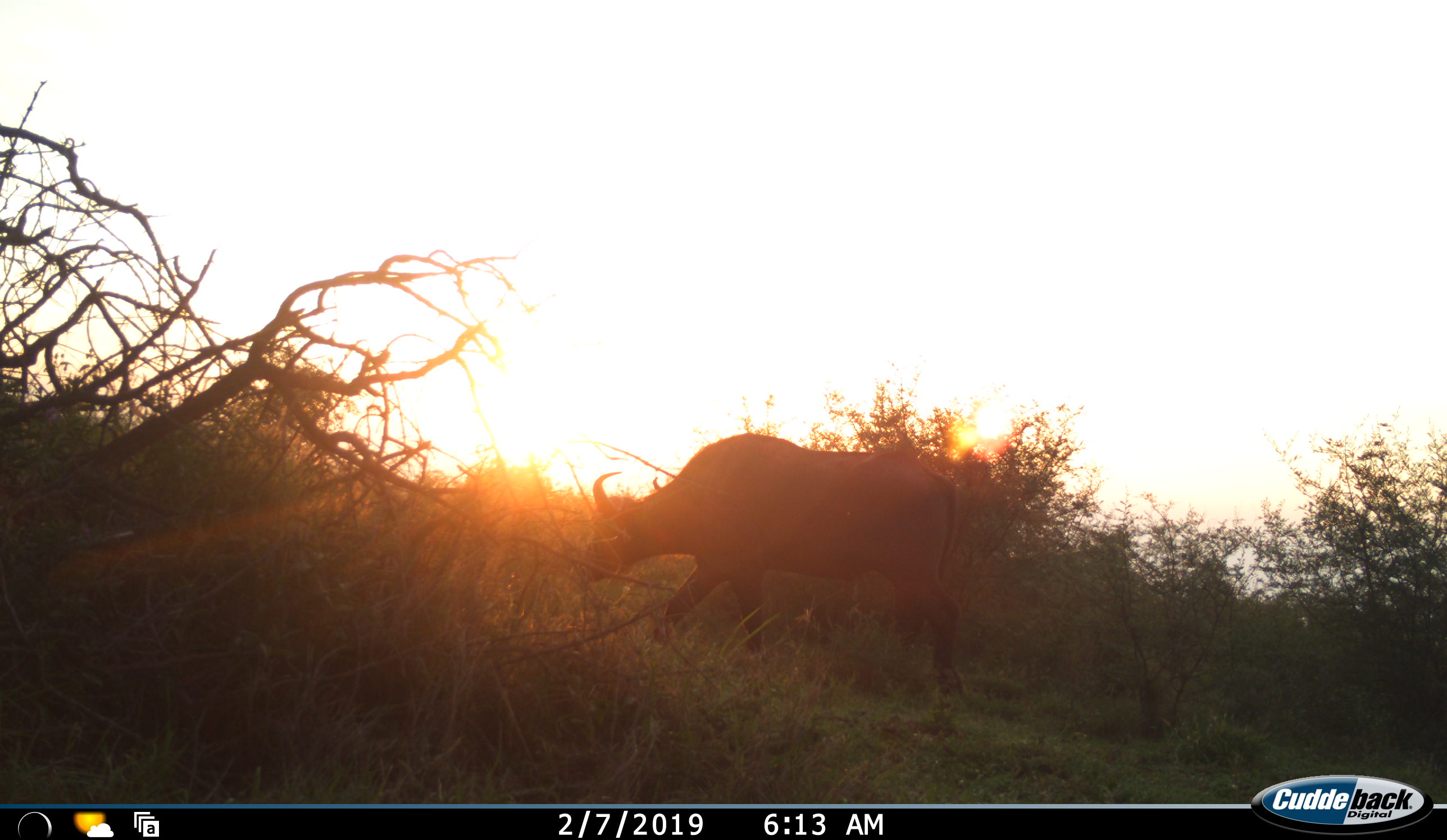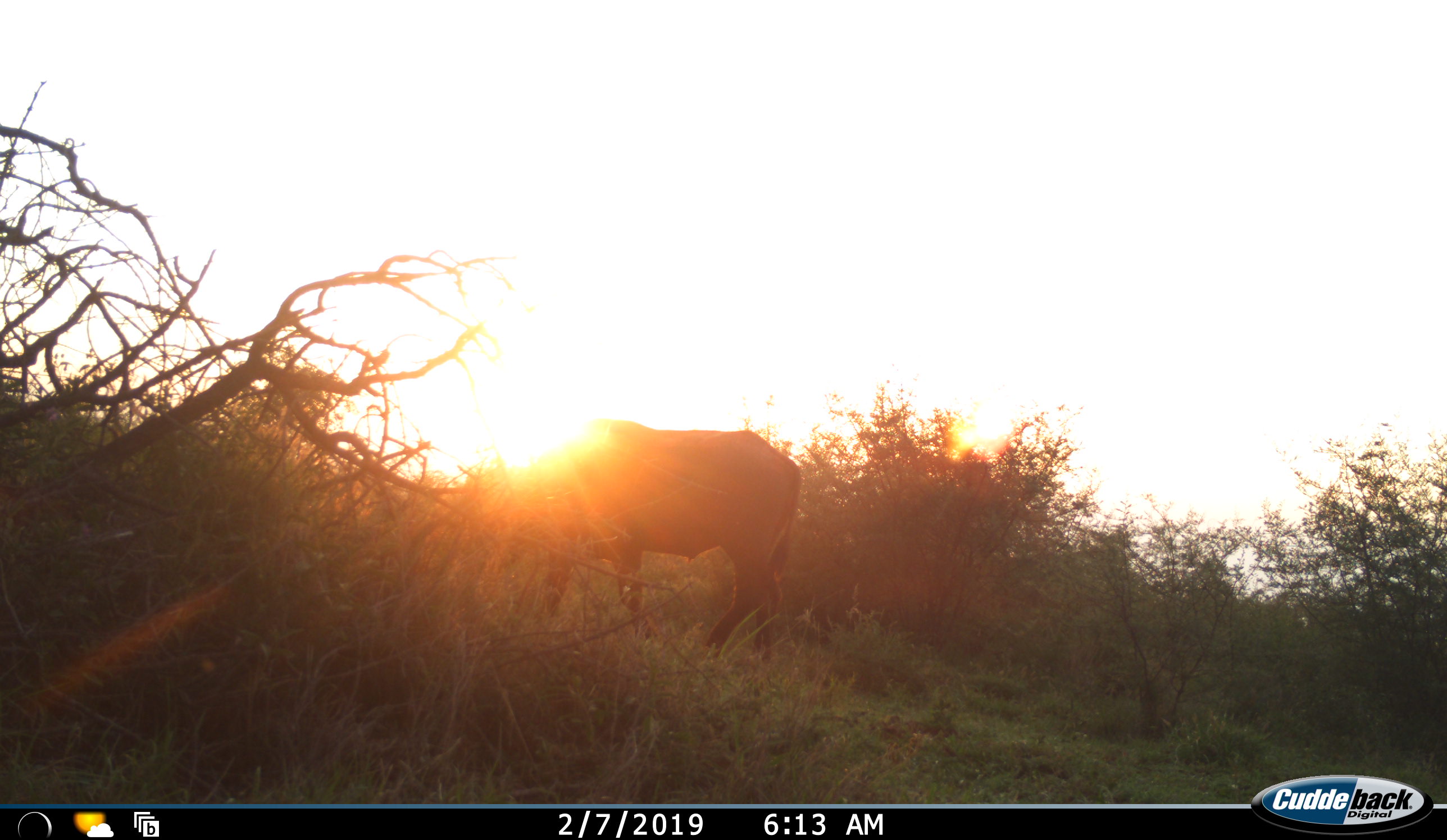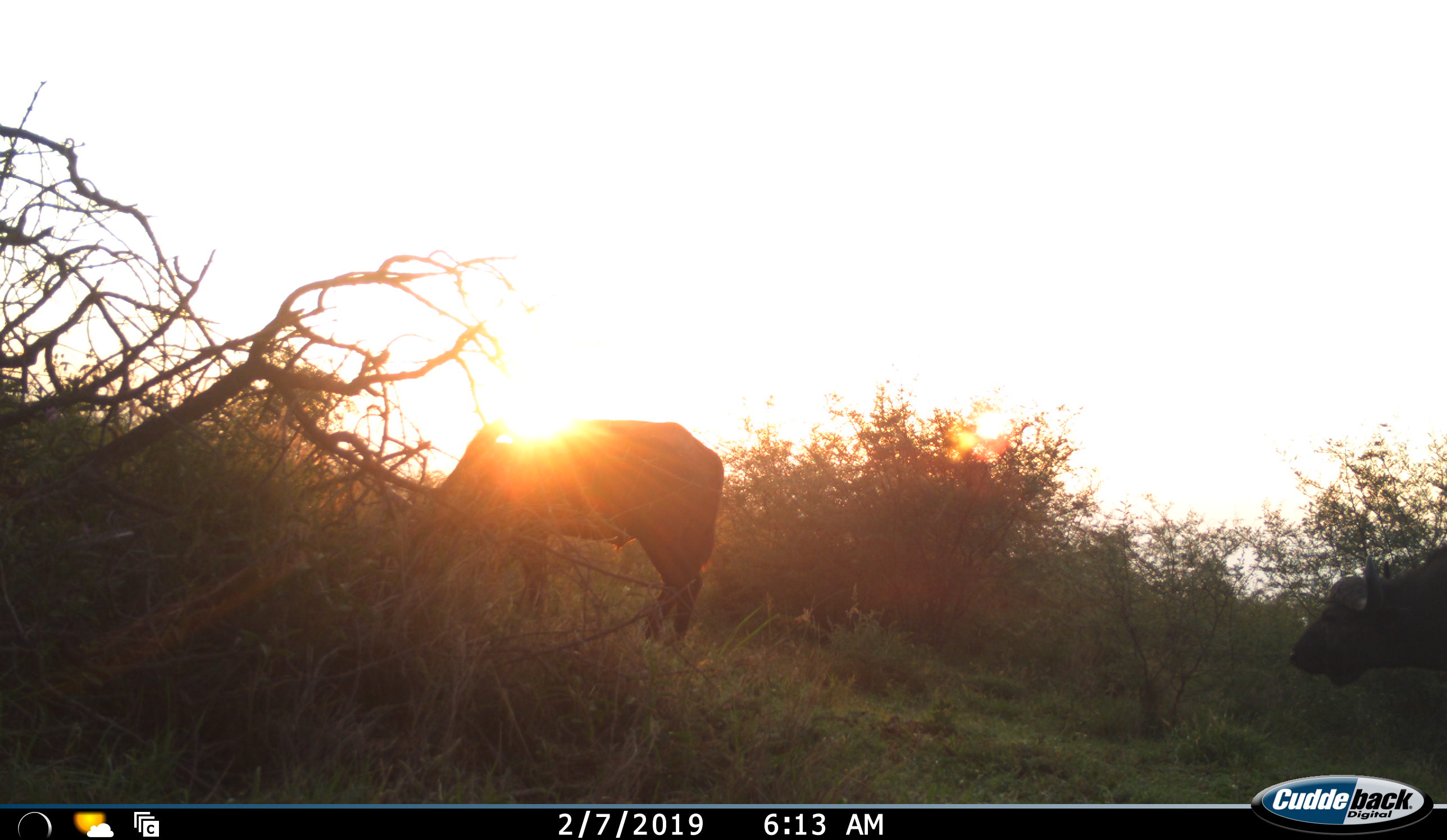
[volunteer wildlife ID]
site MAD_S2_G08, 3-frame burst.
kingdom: Animalia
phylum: Chordata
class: Mammalia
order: Artiodactyla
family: Bovidae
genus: Syncerus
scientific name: Syncerus caffer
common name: african buffalo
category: buffalo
Buffalo (african buffalo) (Syncerus caffer), count 2. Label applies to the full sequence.